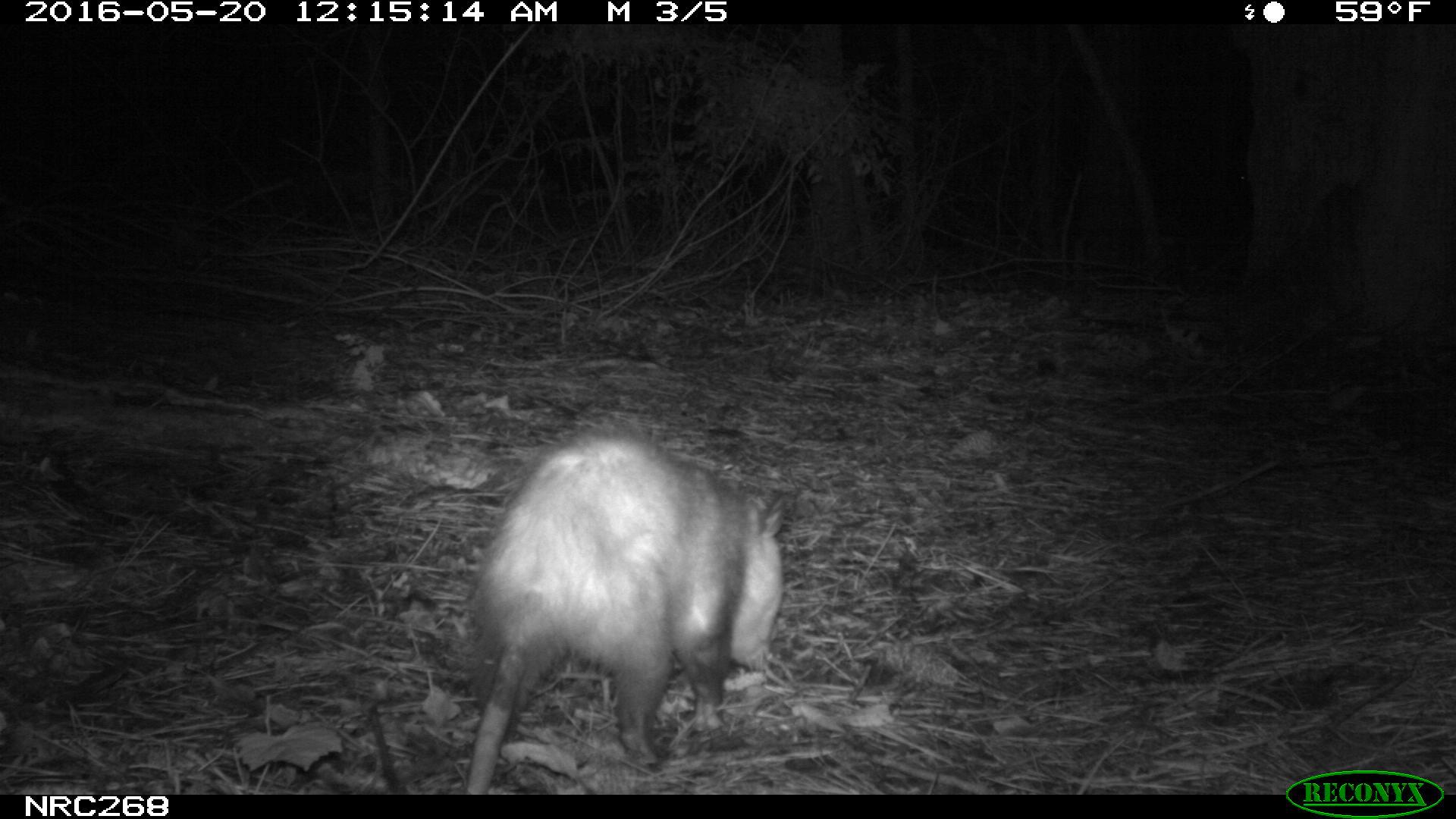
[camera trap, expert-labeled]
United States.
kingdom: Animalia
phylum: Chordata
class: Mammalia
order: Didelphimorphia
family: Didelphidae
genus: Didelphis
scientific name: Didelphis virginiana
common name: virginia opossum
Virginia Opossum (Didelphis virginiana).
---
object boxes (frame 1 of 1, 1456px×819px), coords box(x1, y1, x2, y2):
Virginia Opossum: box(456, 418, 799, 798)